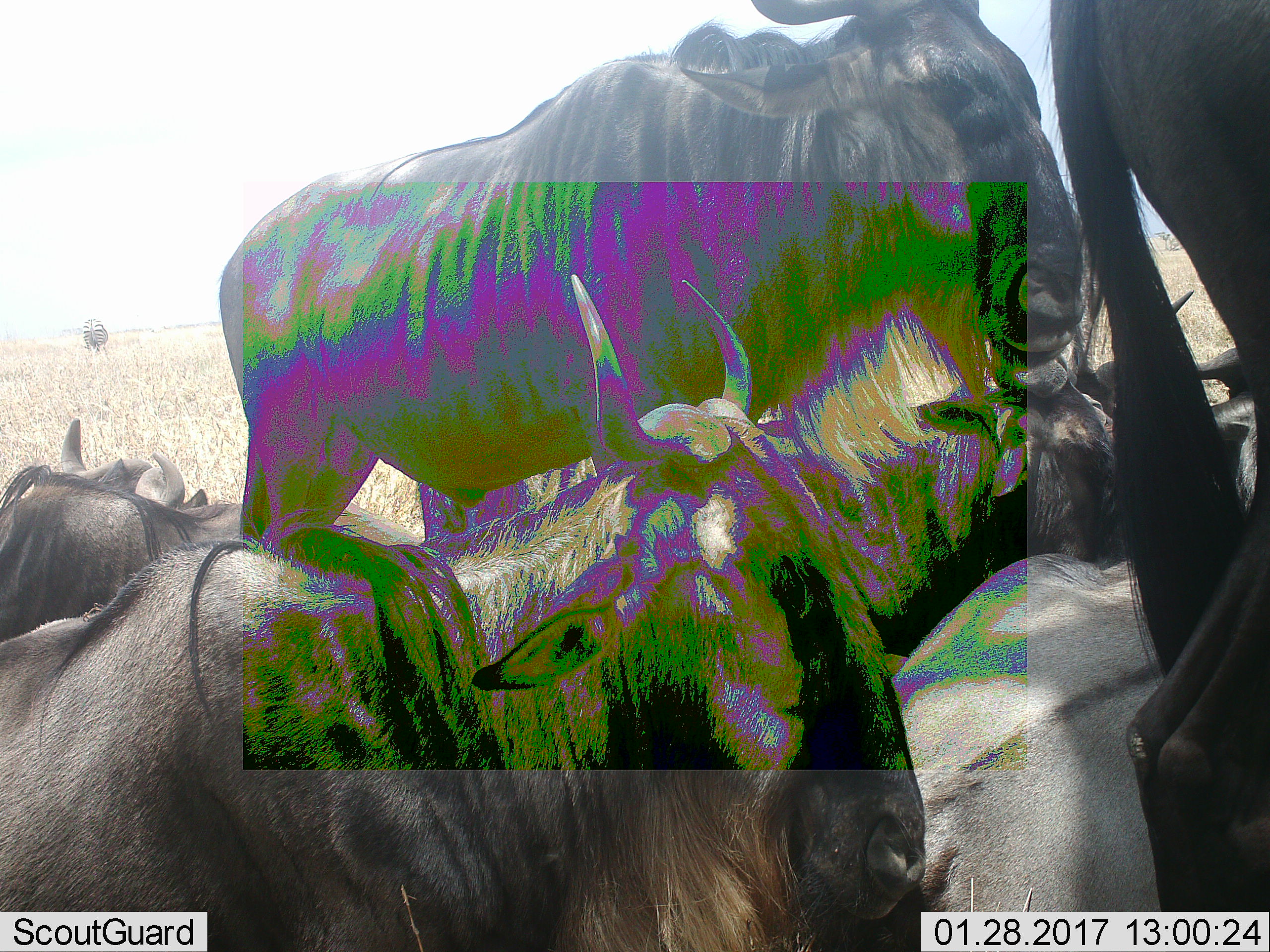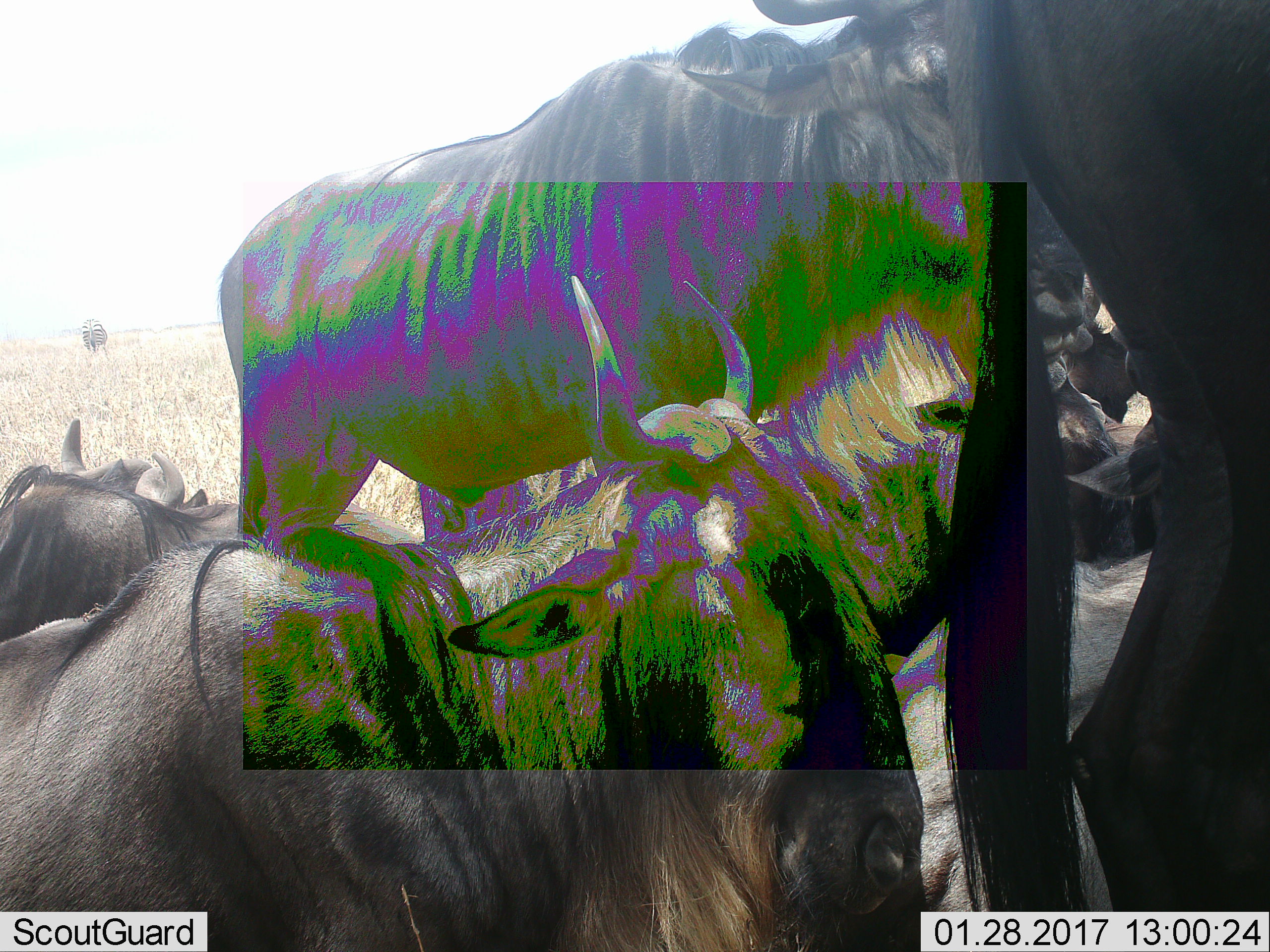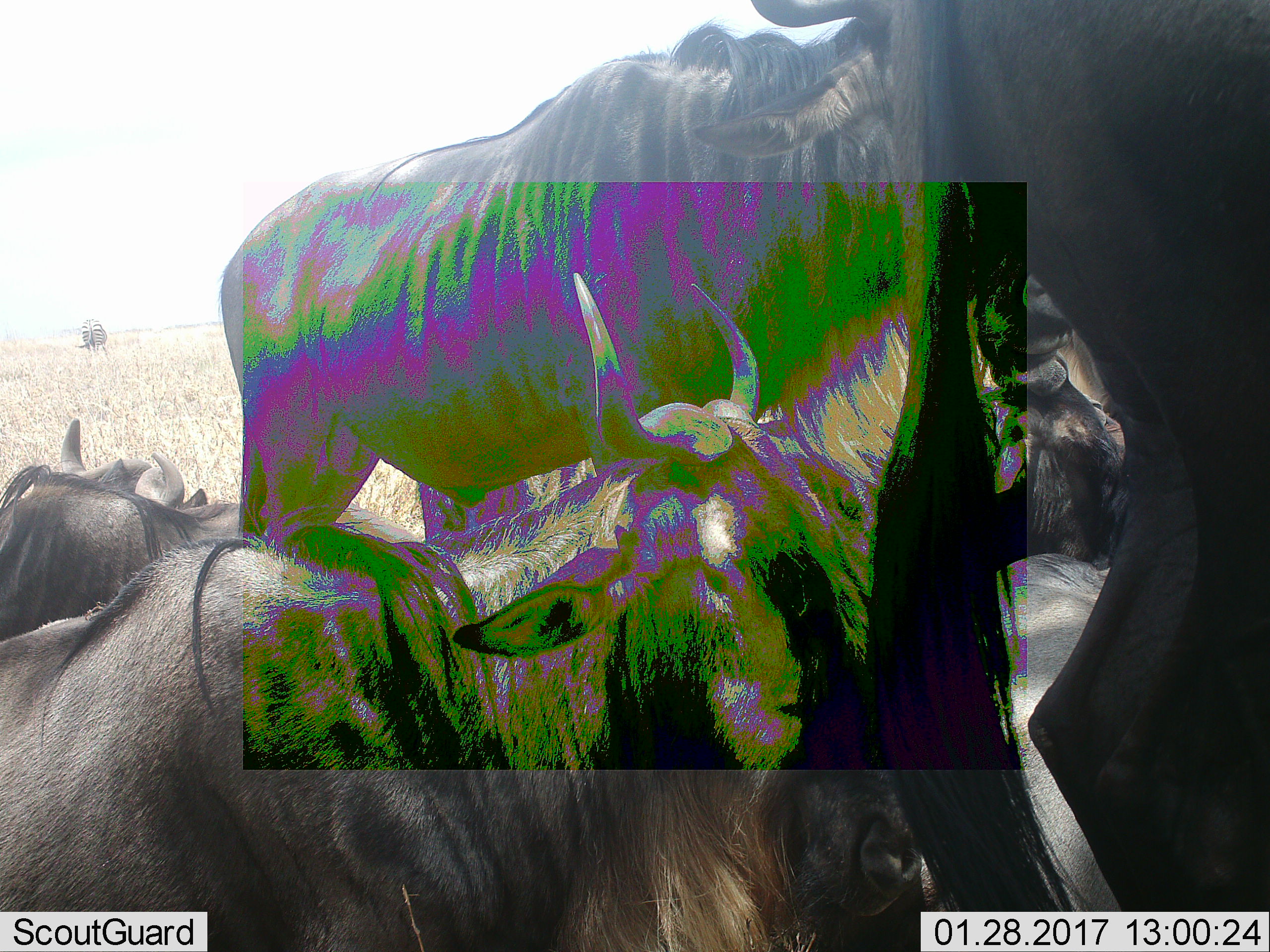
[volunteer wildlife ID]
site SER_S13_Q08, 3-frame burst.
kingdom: Animalia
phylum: Chordata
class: Mammalia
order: Artiodactyla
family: Bovidae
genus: Connochaetes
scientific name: Connochaetes taurinus taurinus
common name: blue wildebeest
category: wildebeestblue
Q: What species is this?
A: Wildebeestblue (blue wildebeest) (Connochaetes taurinus taurinus).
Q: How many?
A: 6.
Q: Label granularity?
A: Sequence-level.